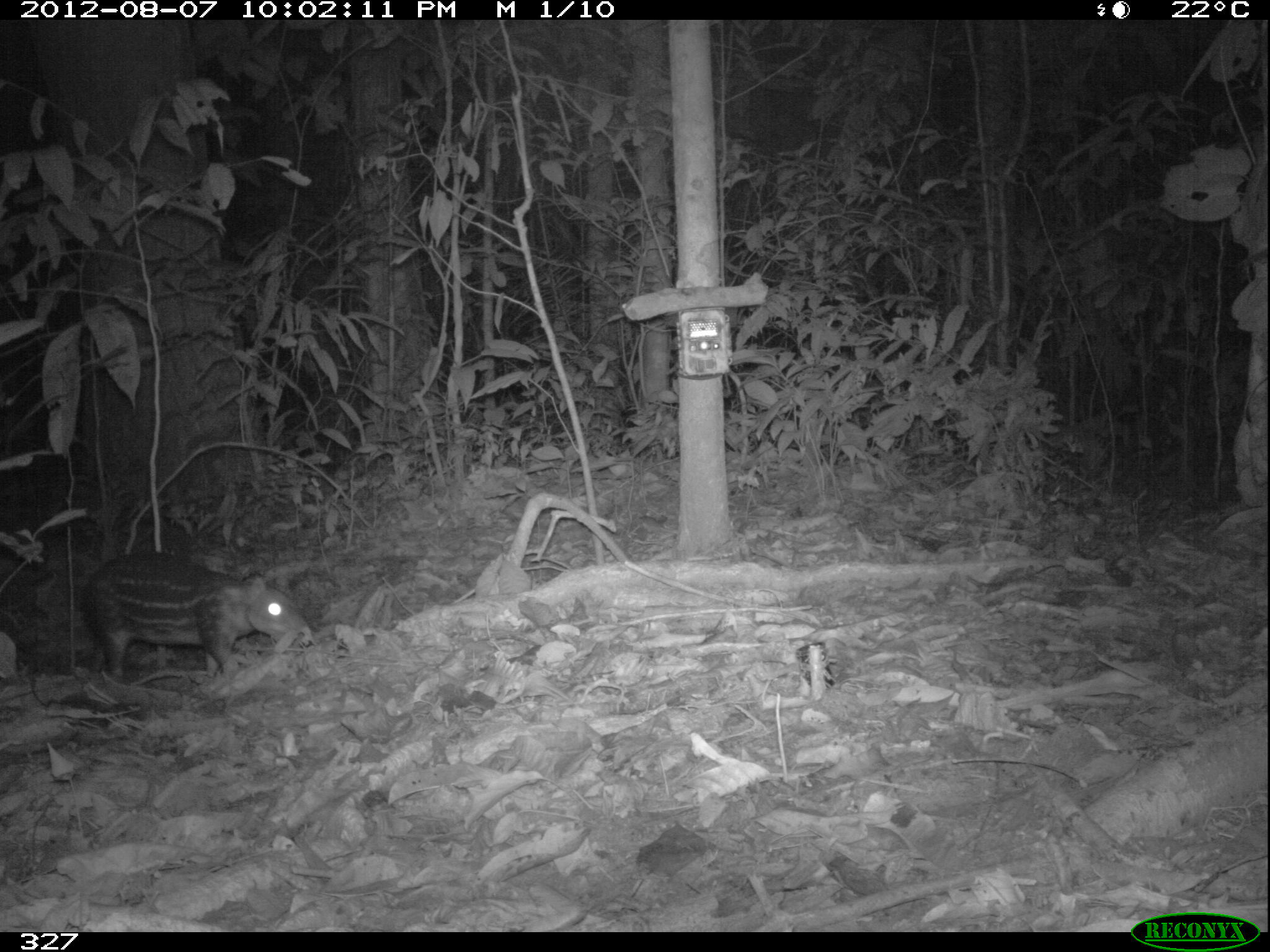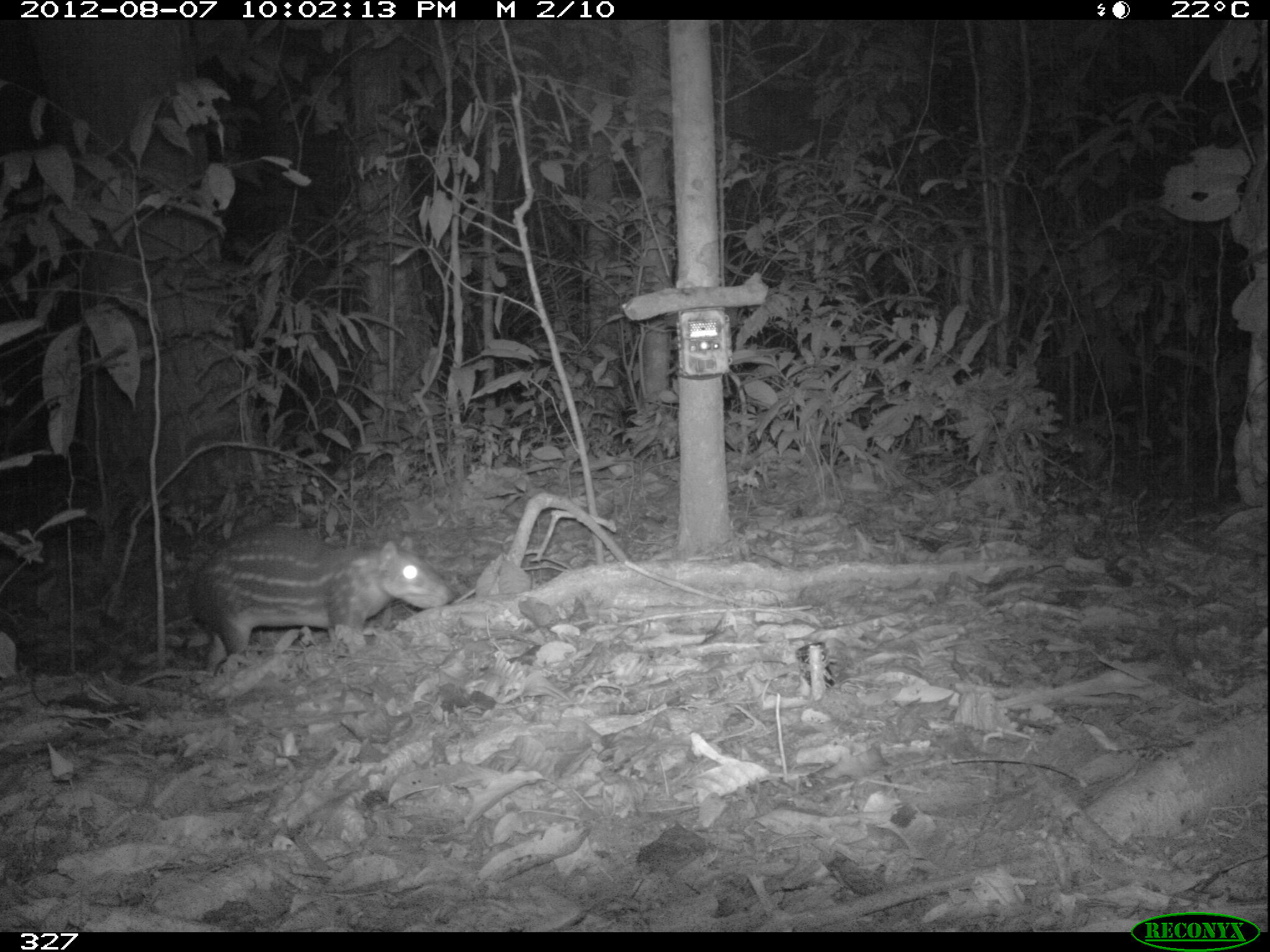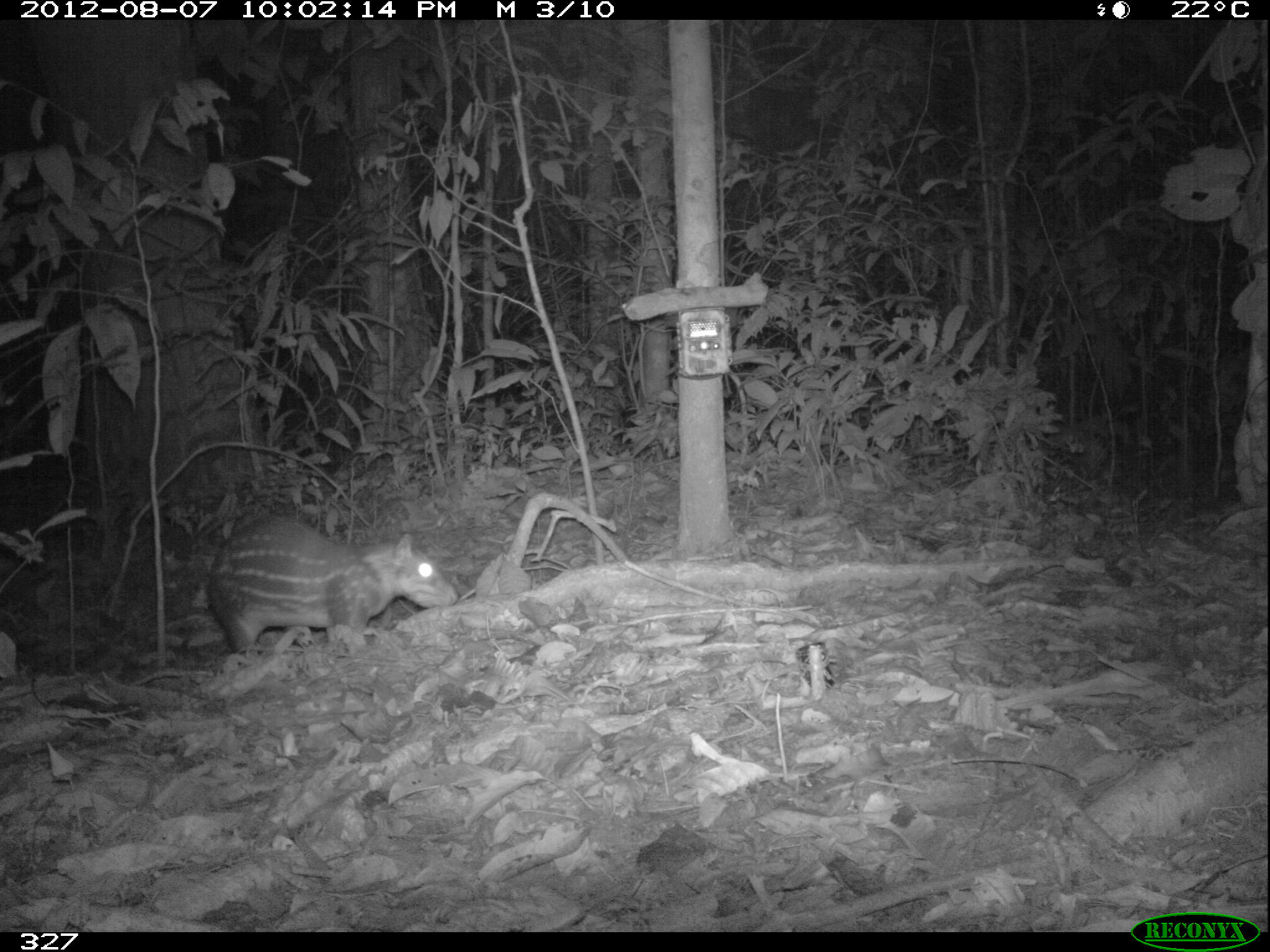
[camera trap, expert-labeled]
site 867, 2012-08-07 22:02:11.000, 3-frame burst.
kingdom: Animalia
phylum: Chordata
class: Mammalia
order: Rodentia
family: Cuniculidae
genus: Cuniculus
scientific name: Cuniculus paca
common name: spotted paca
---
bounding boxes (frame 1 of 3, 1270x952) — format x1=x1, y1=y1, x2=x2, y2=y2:
cuniculus paca: x1=80, y1=550, x2=307, y2=686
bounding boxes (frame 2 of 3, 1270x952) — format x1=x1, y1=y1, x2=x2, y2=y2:
cuniculus paca: x1=184, y1=525, x2=449, y2=678